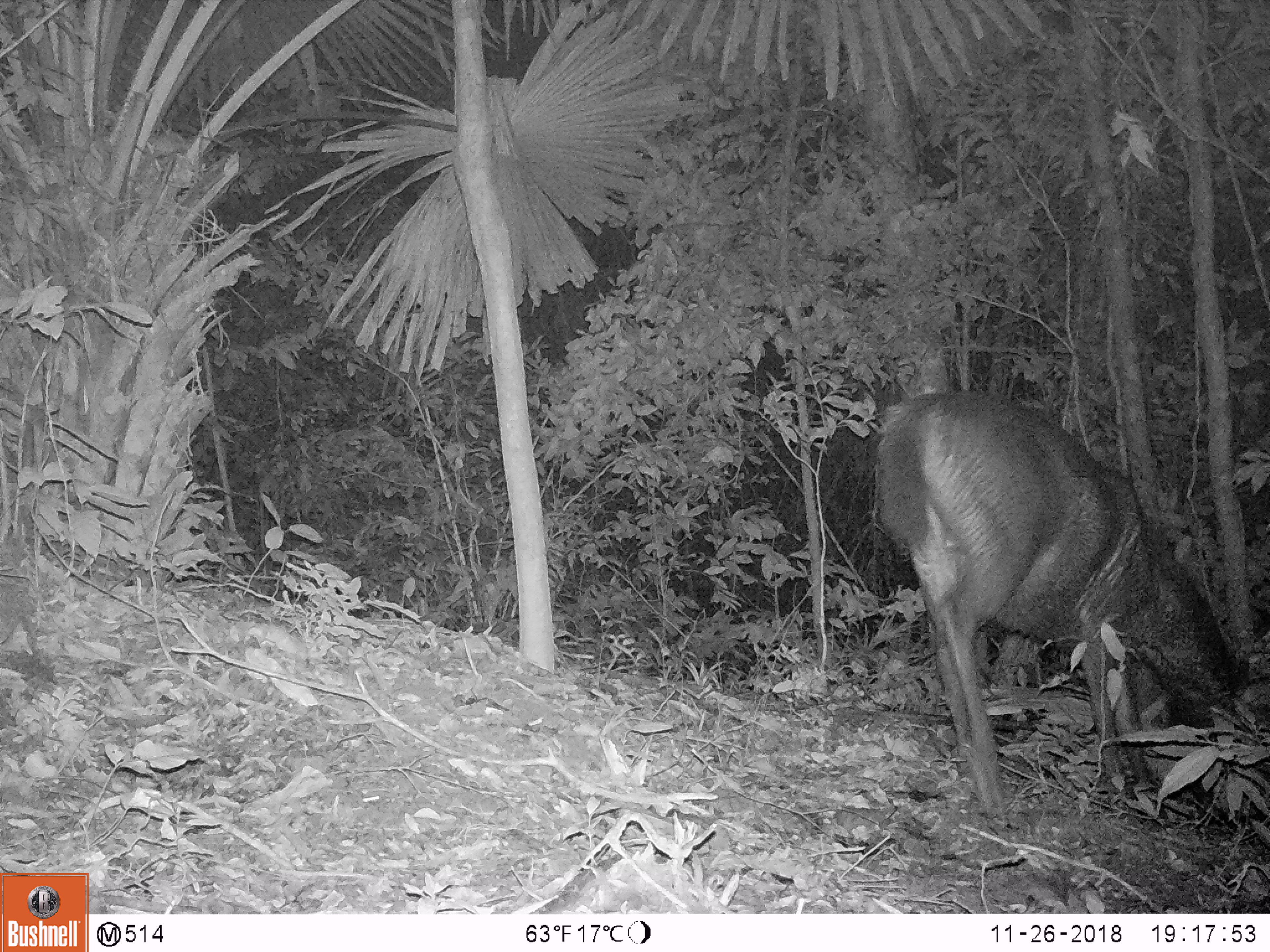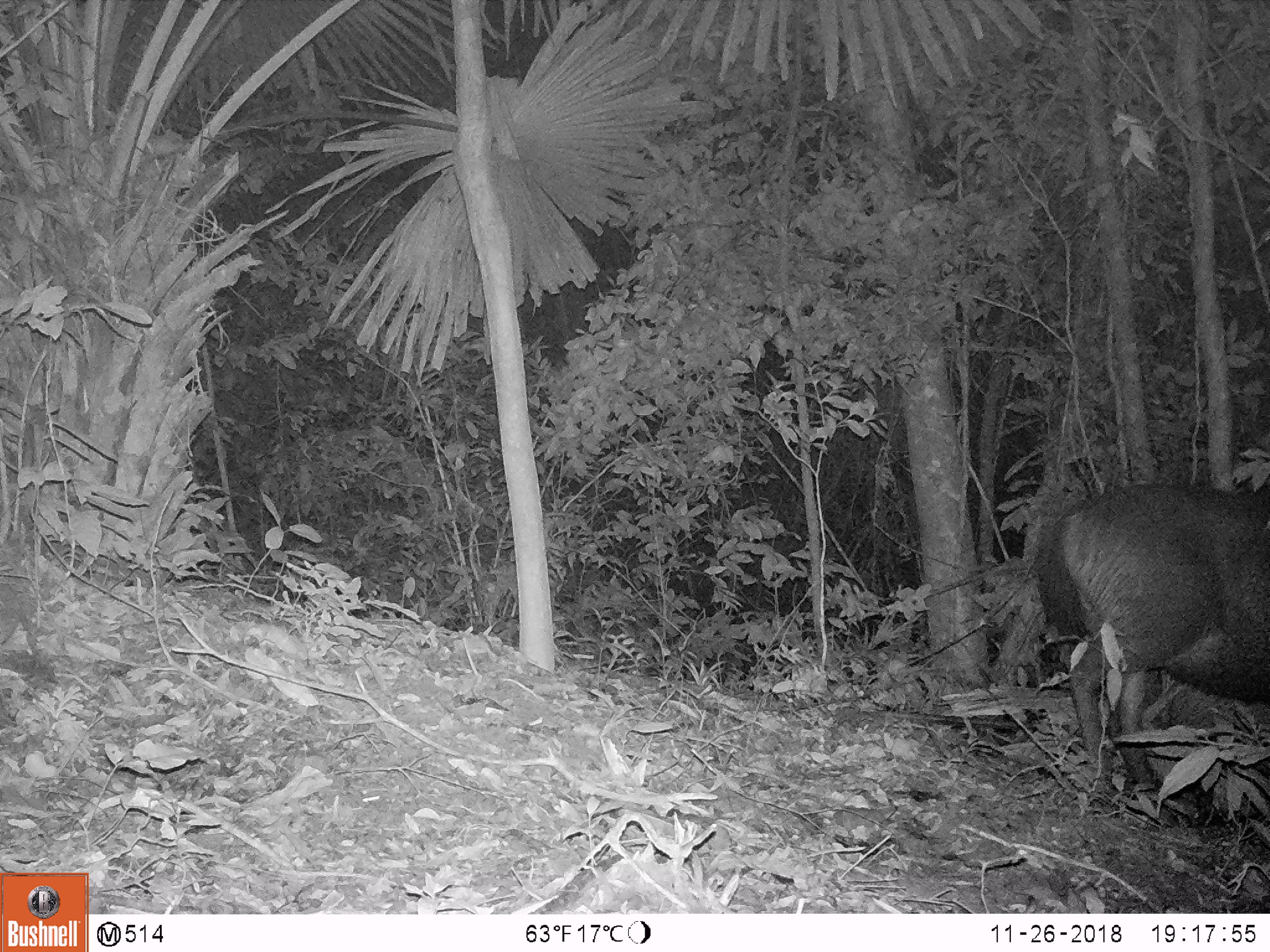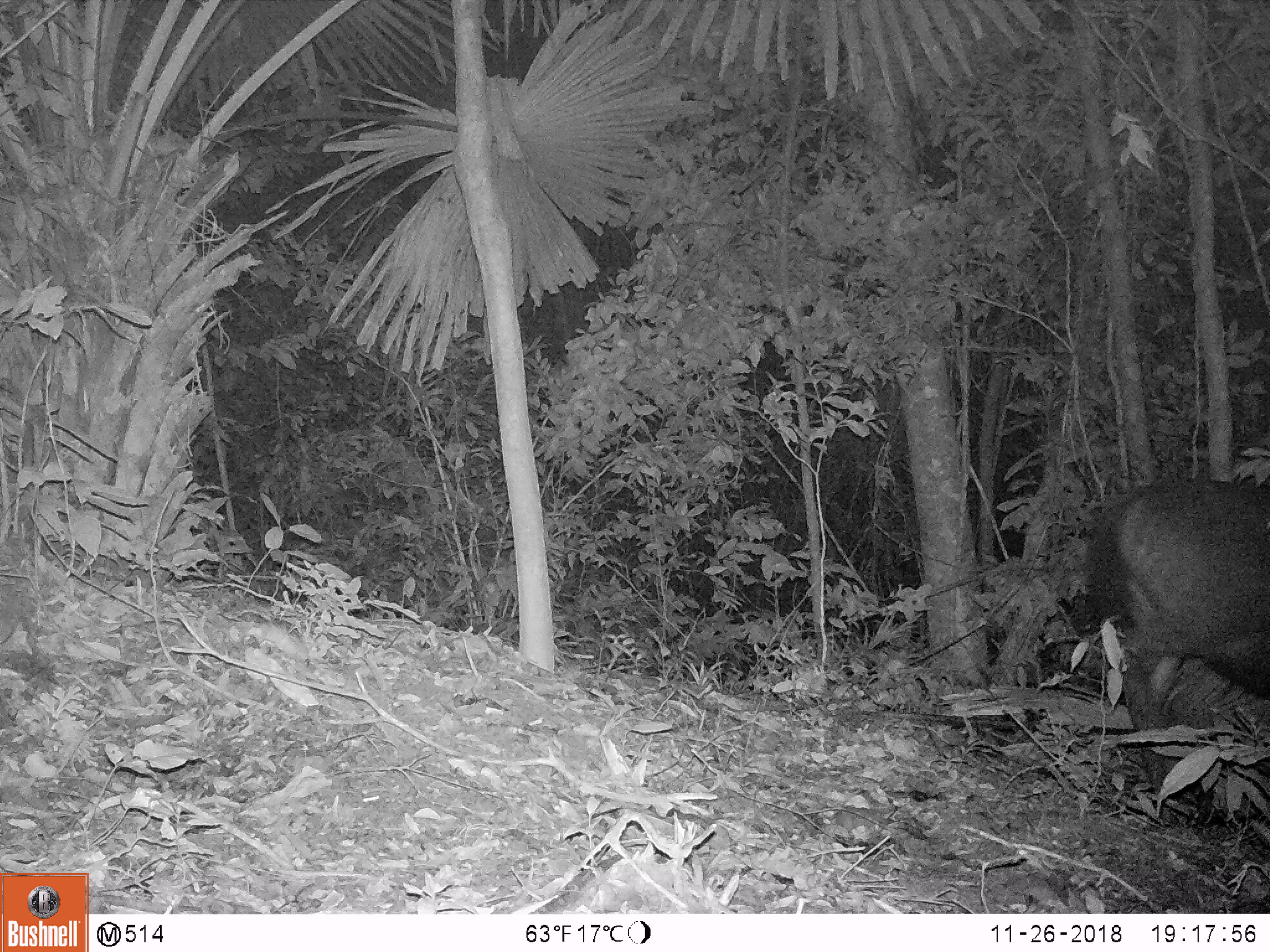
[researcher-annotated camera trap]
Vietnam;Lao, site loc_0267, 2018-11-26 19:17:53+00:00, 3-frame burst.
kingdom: Animalia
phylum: Chordata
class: Mammalia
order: Artiodactyla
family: Cervidae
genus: Rusa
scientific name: Rusa unicolor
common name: sambar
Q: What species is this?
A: Sambar (Rusa unicolor).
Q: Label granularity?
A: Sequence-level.